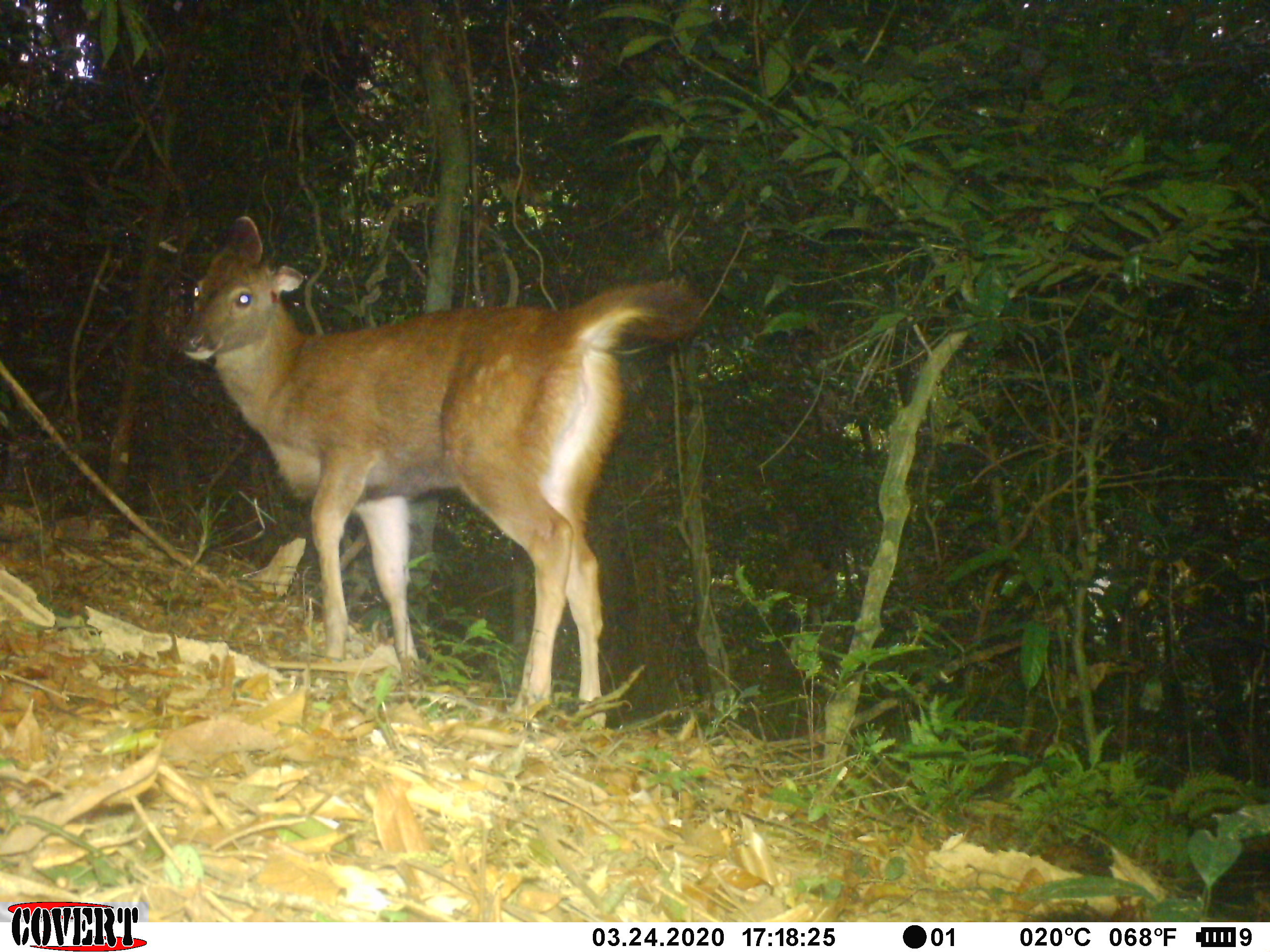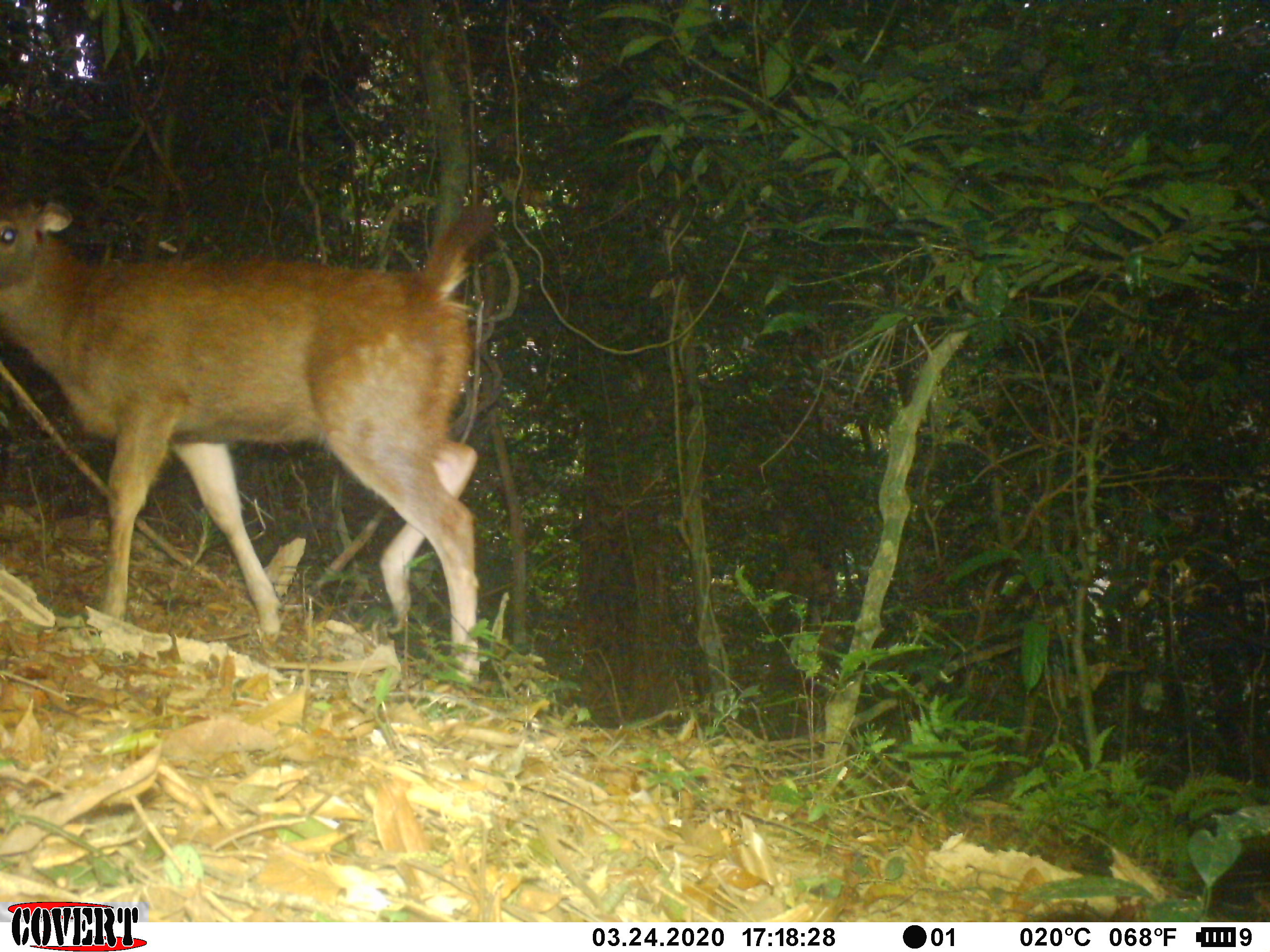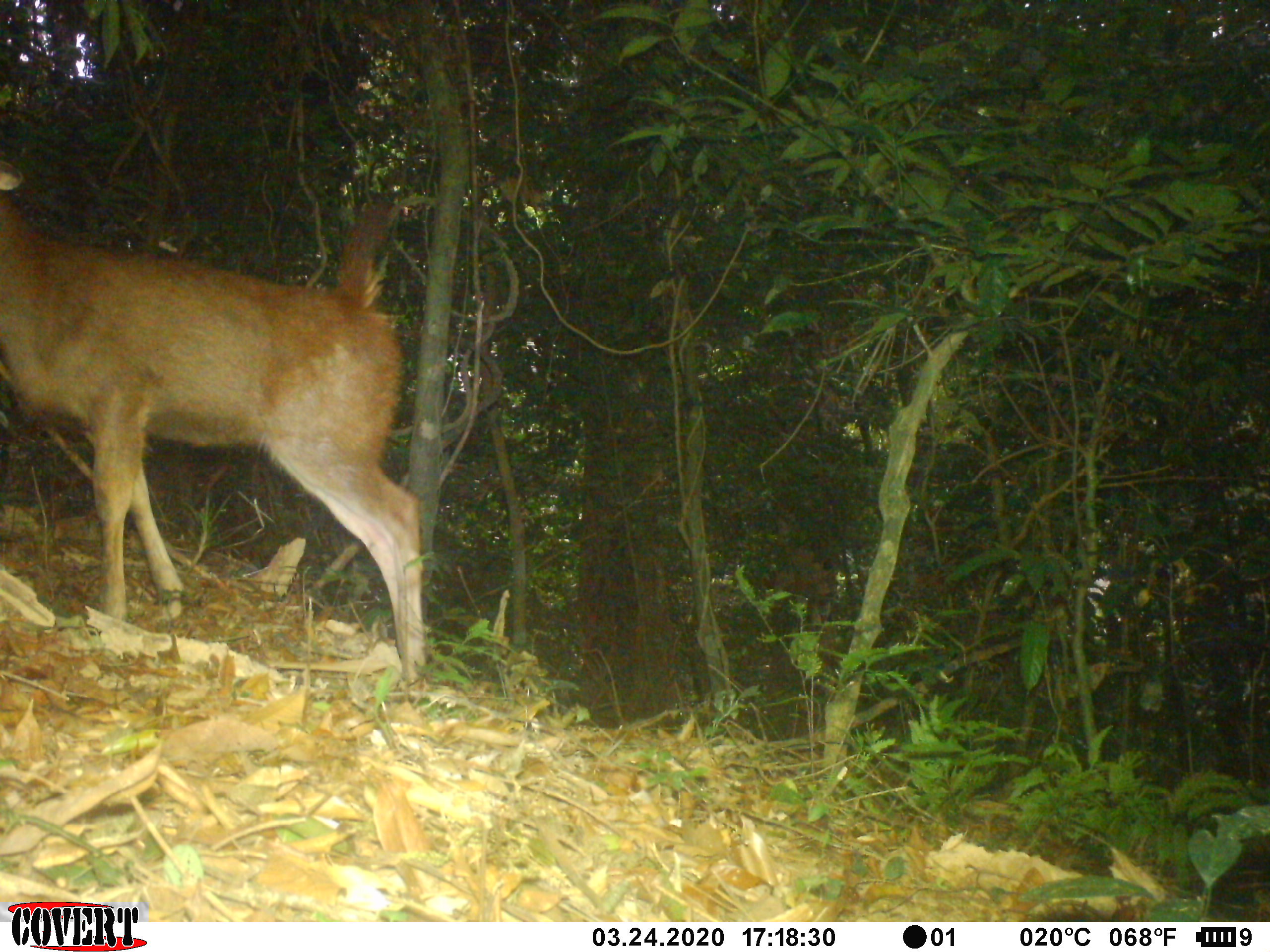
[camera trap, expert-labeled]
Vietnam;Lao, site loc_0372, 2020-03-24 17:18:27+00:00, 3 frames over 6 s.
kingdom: Animalia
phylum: Chordata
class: Mammalia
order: Artiodactyla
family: Cervidae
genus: Rusa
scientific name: Rusa unicolor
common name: sambar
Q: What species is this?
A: Sambar (Rusa unicolor).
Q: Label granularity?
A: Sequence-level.